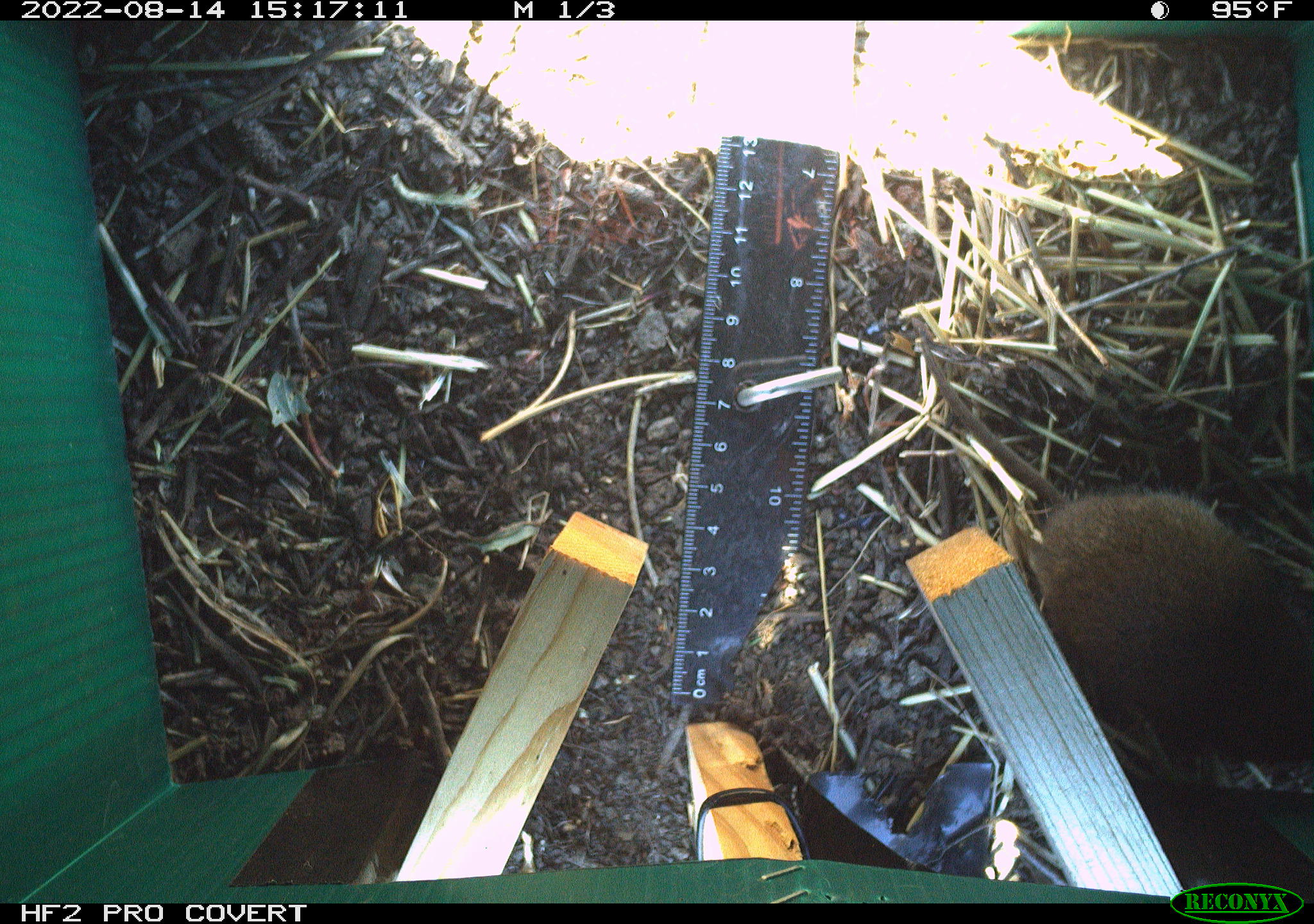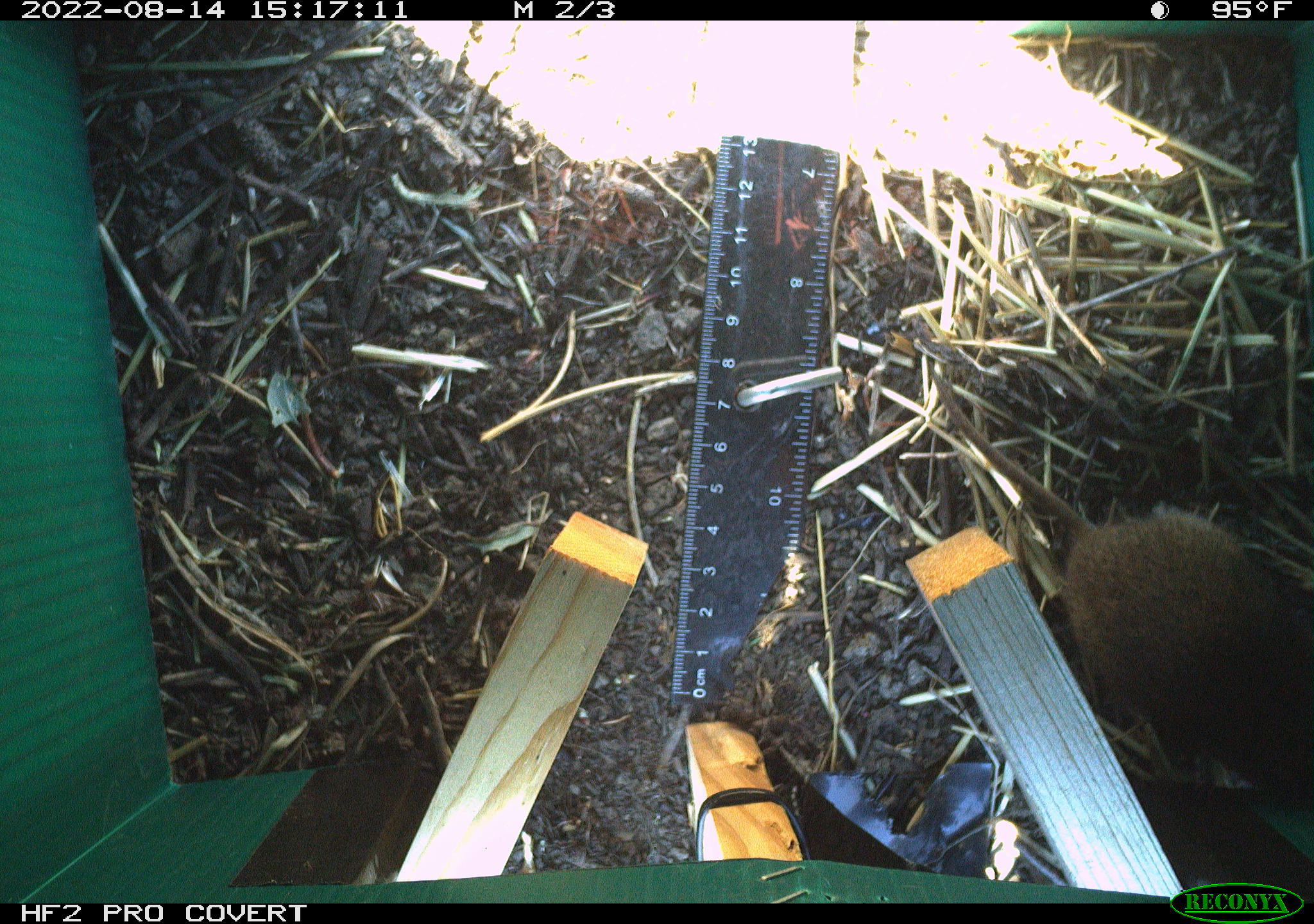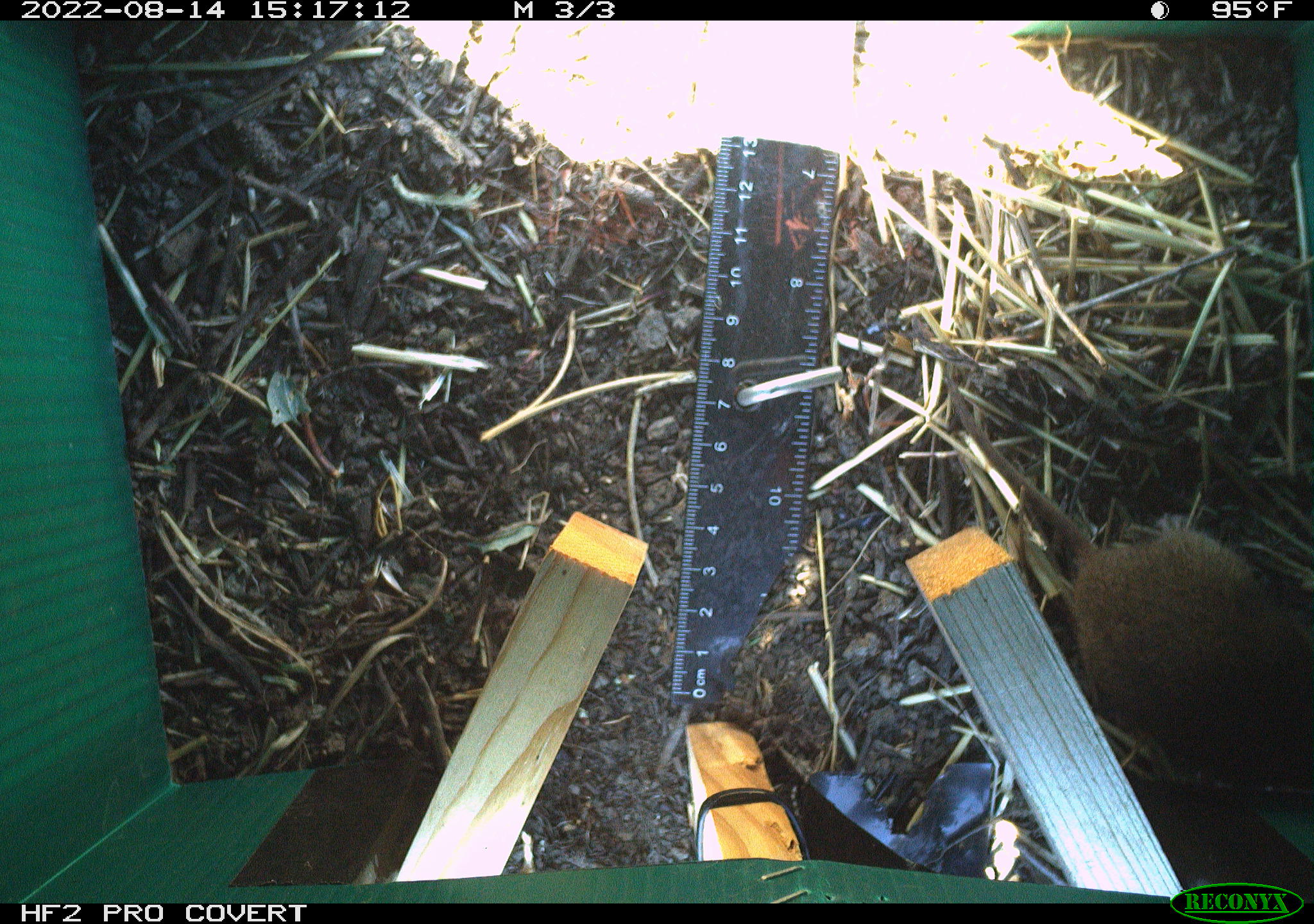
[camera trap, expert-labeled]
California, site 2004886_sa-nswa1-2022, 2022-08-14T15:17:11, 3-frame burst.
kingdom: Animalia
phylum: Chordata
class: Mammalia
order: Rodentia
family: Cricetidae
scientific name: Cricetidae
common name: hamsters, voles, lemmings, and allies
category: cricetidae family